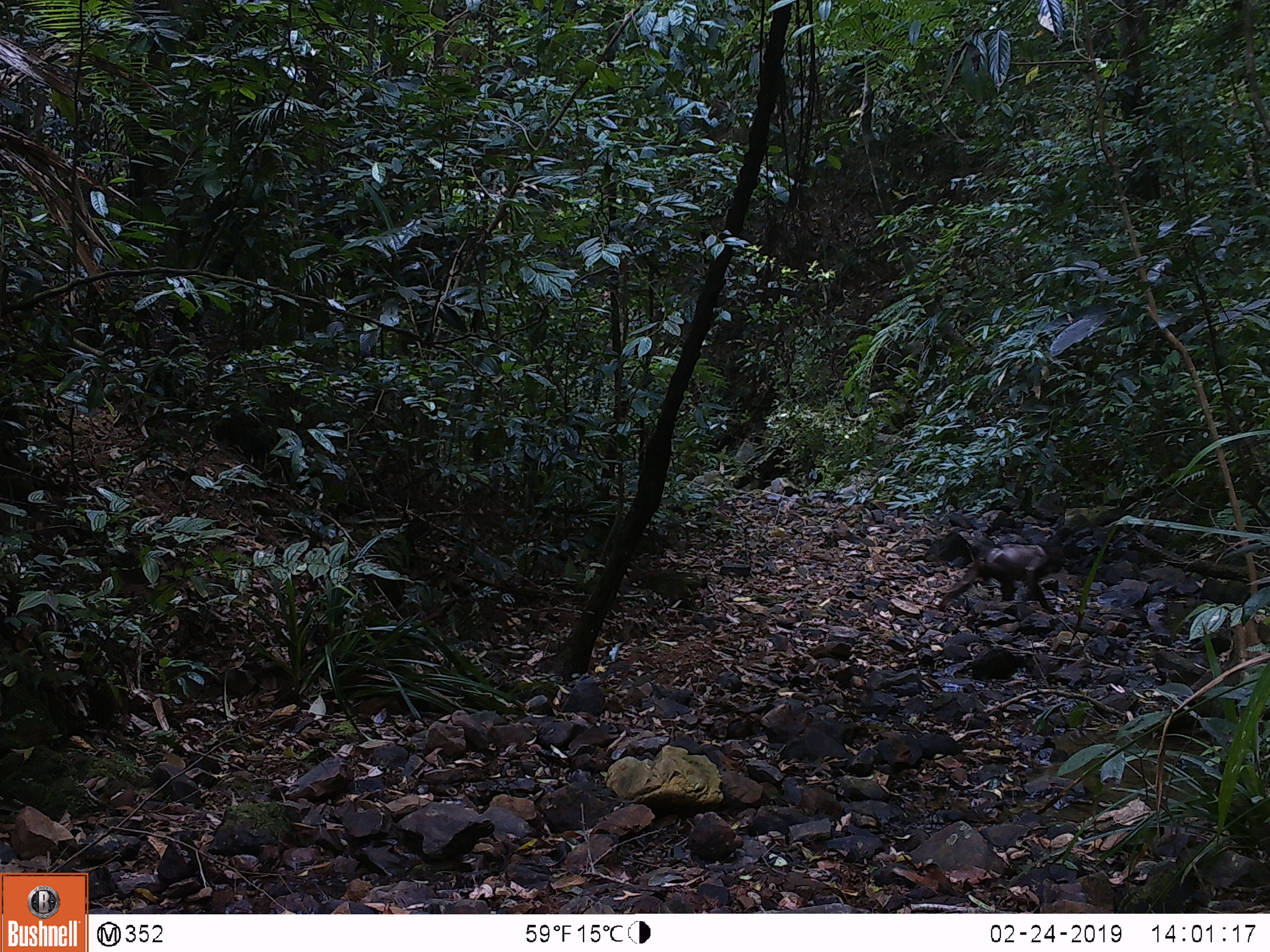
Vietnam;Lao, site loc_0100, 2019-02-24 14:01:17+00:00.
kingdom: Animalia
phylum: Chordata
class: Mammalia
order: Primates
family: Cercopithecidae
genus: Macaca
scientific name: Macaca nemestrina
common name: pig-tailed macaque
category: pig tailed macaque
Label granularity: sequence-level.